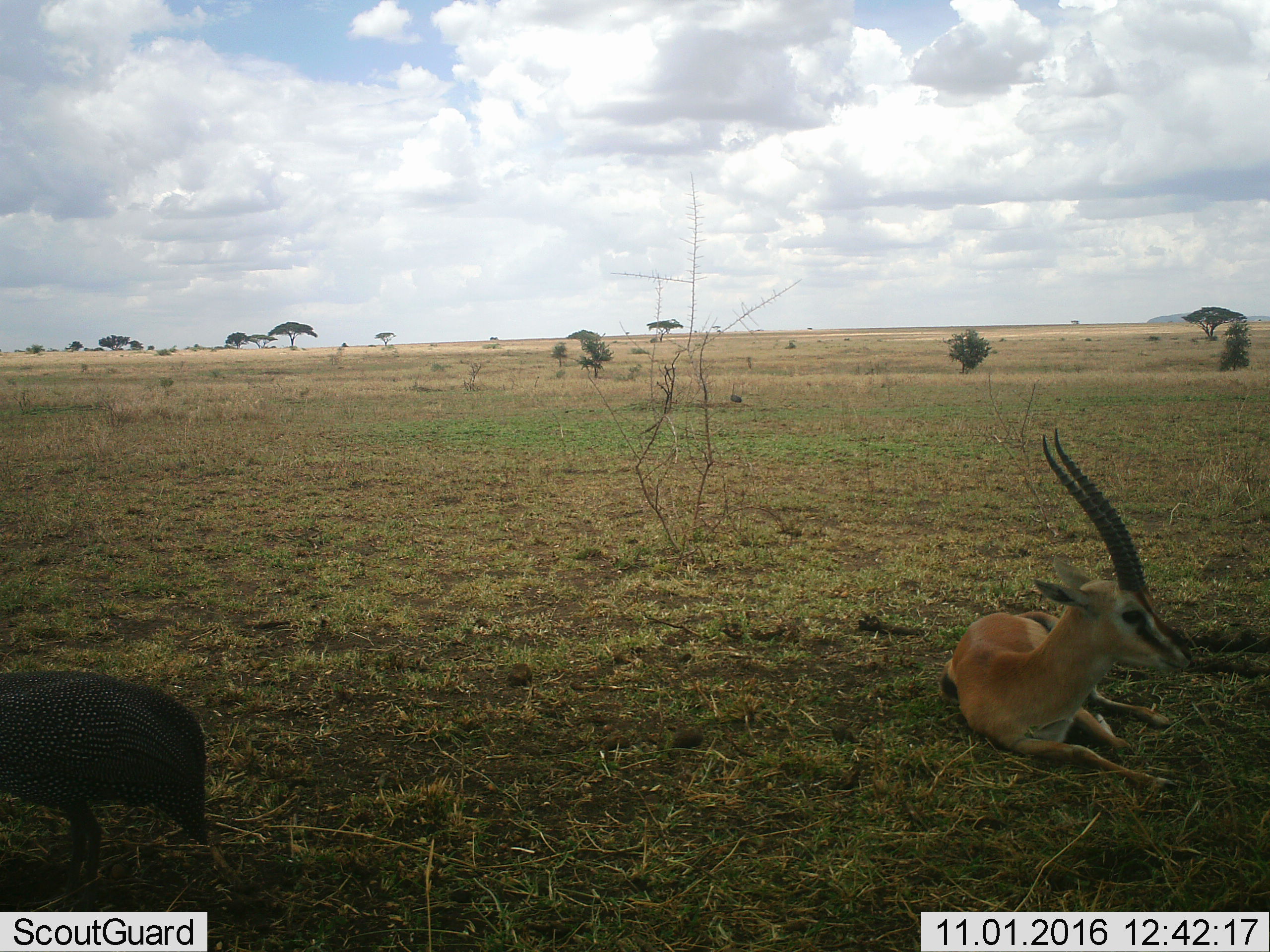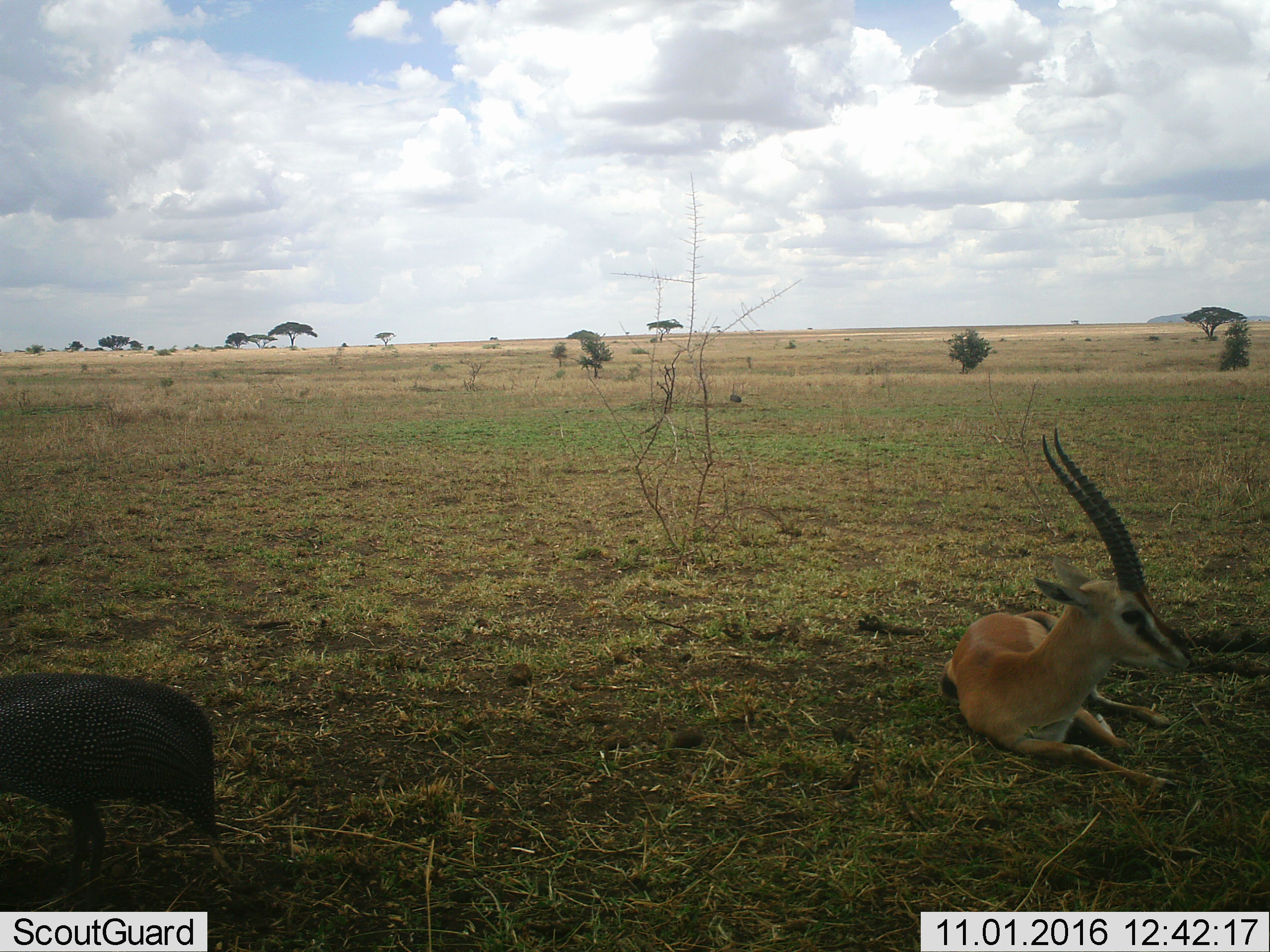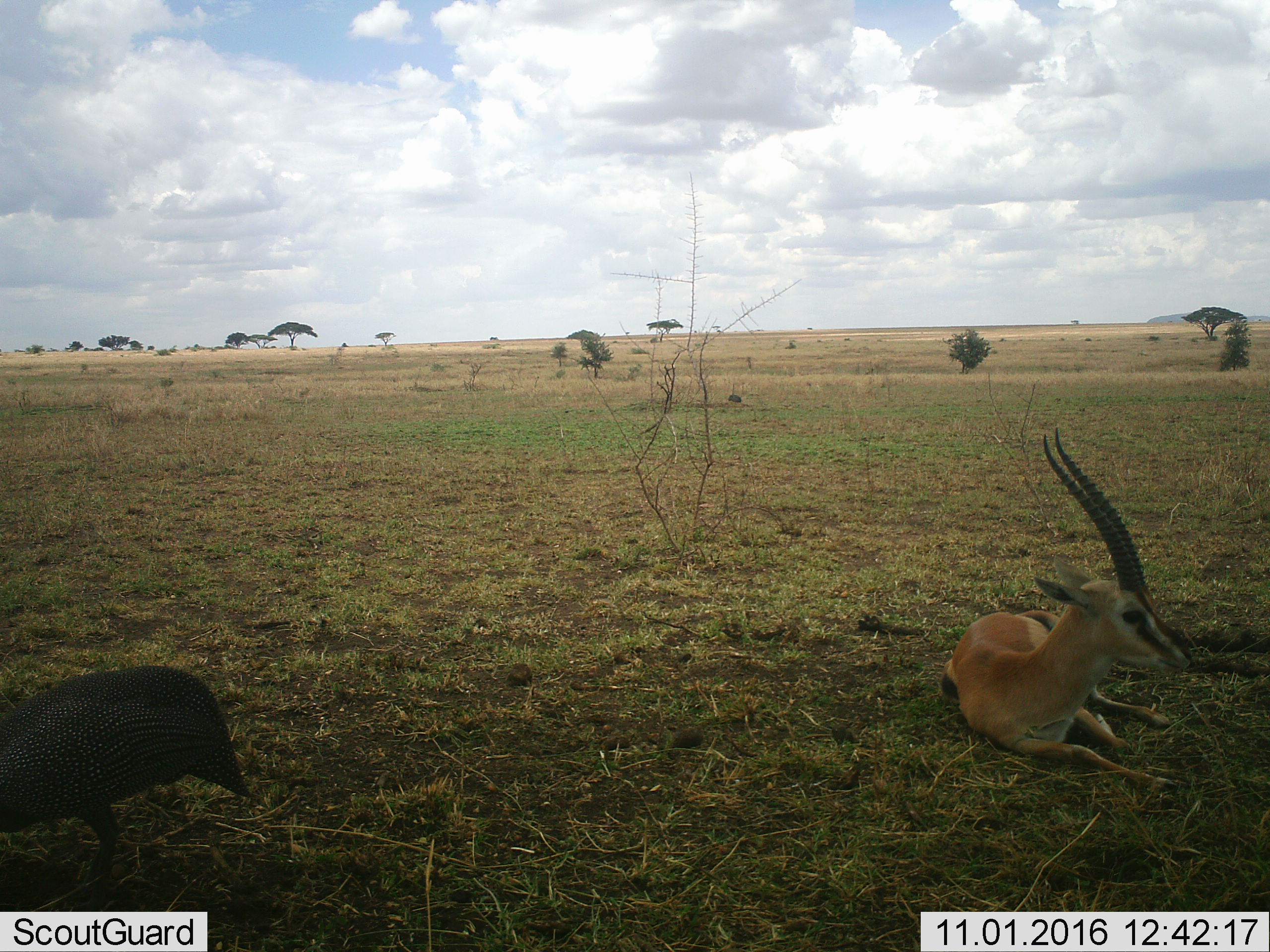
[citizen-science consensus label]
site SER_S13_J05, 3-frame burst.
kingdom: Animalia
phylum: Chordata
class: Mammalia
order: Artiodactyla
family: Bovidae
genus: Eudorcas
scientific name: Eudorcas thomsonii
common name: thomson's gazelle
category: gazellethomsons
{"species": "gazellethomsons (thomson's gazelle) (Eudorcas thomsonii)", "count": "1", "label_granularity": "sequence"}